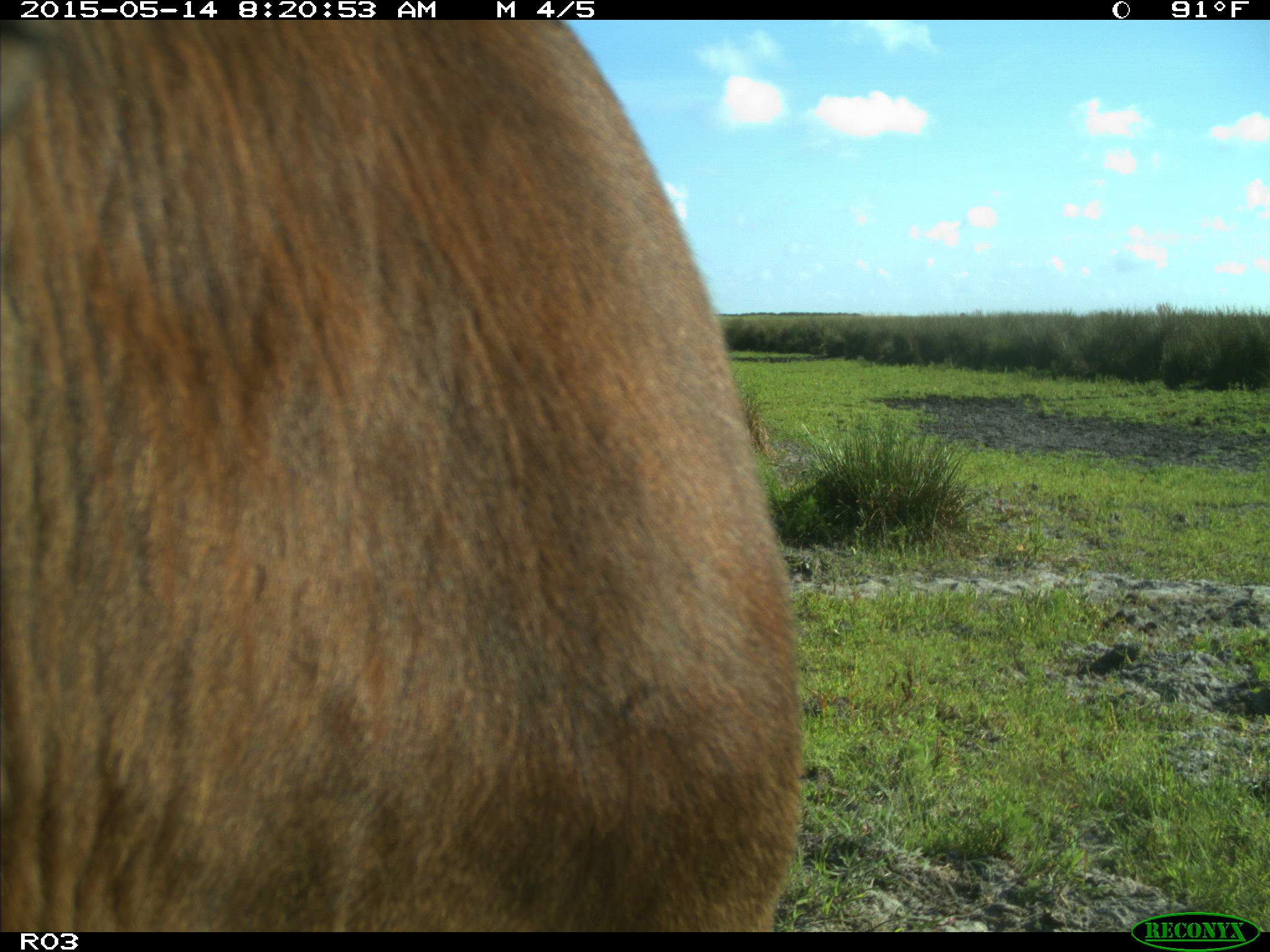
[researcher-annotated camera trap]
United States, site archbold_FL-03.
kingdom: Animalia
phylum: Chordata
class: Mammalia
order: Artiodactyla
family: Bovidae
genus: Bos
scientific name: Bos taurus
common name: domestic cow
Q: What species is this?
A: Bos taurus (domestic cow).